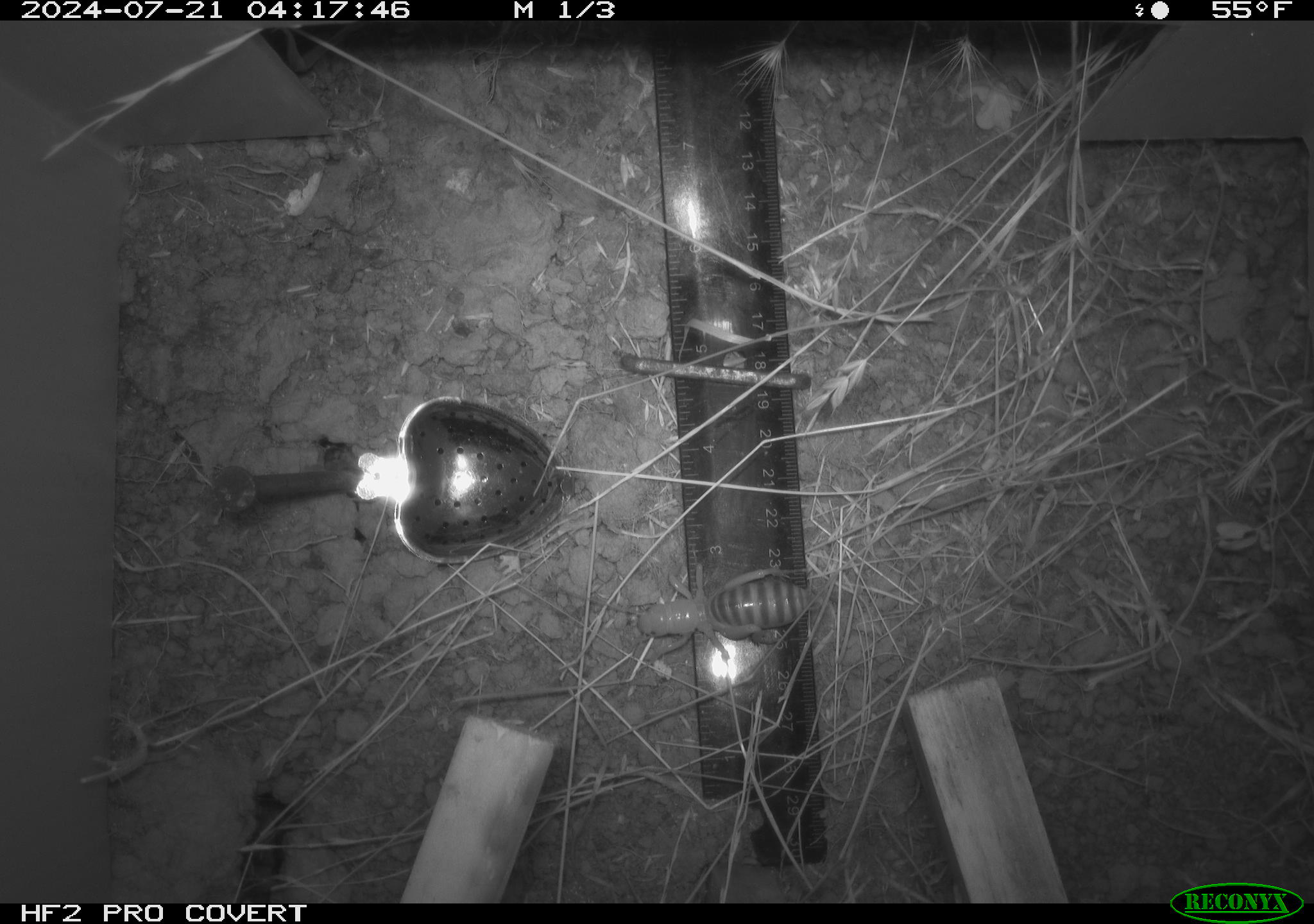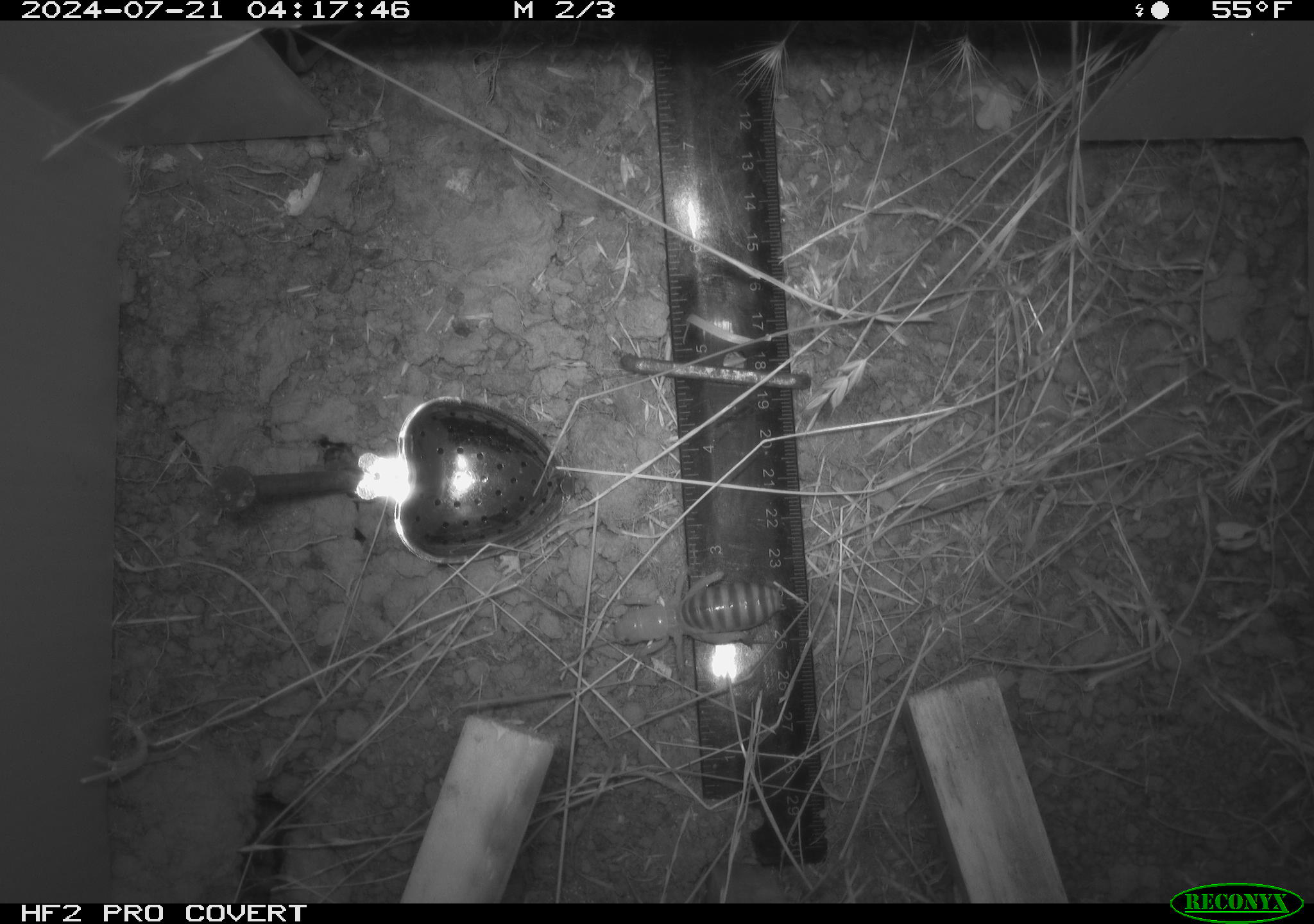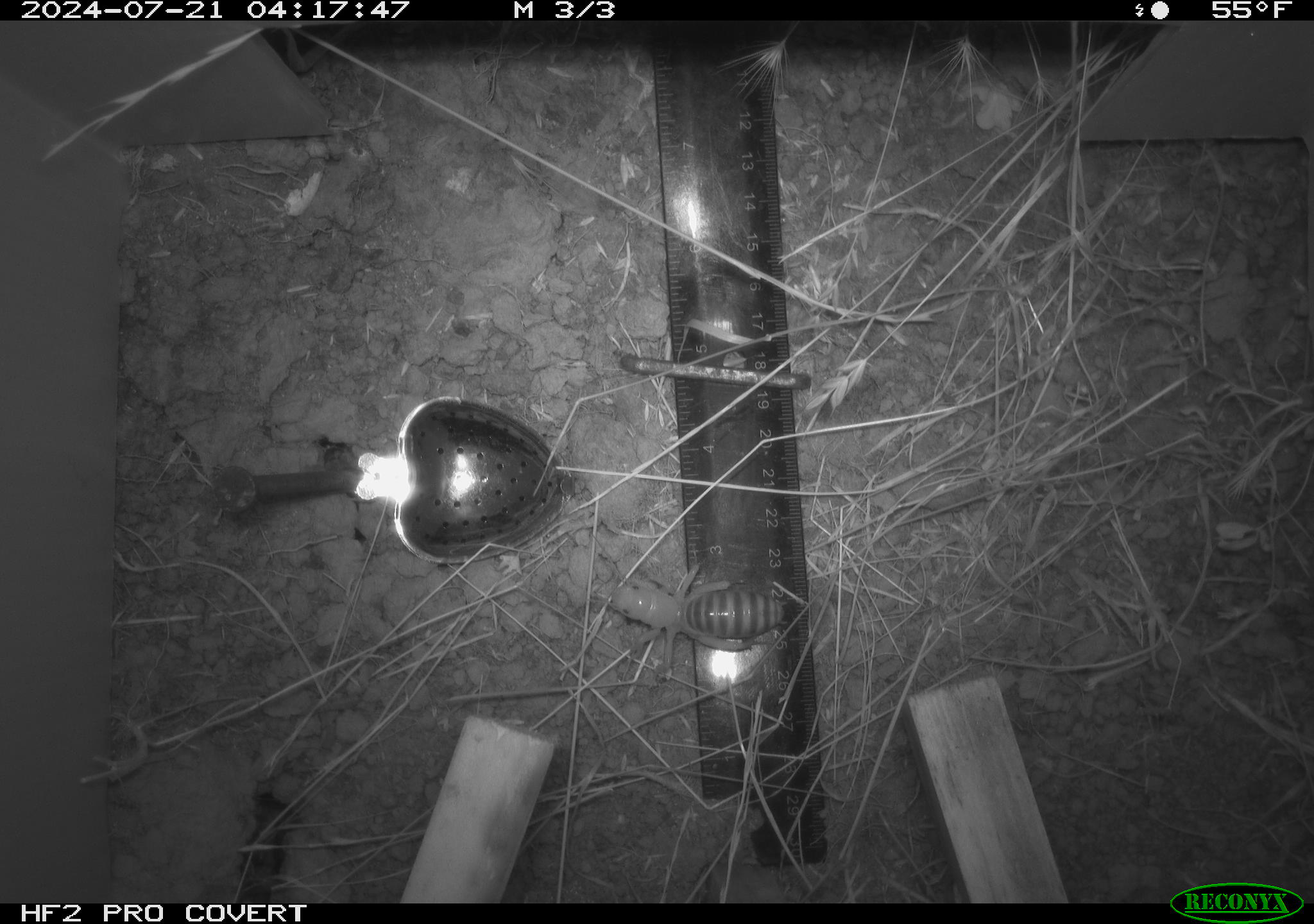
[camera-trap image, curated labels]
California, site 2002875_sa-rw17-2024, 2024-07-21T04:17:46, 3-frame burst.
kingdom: Animalia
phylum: Arthropoda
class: Insecta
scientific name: Insecta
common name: insect